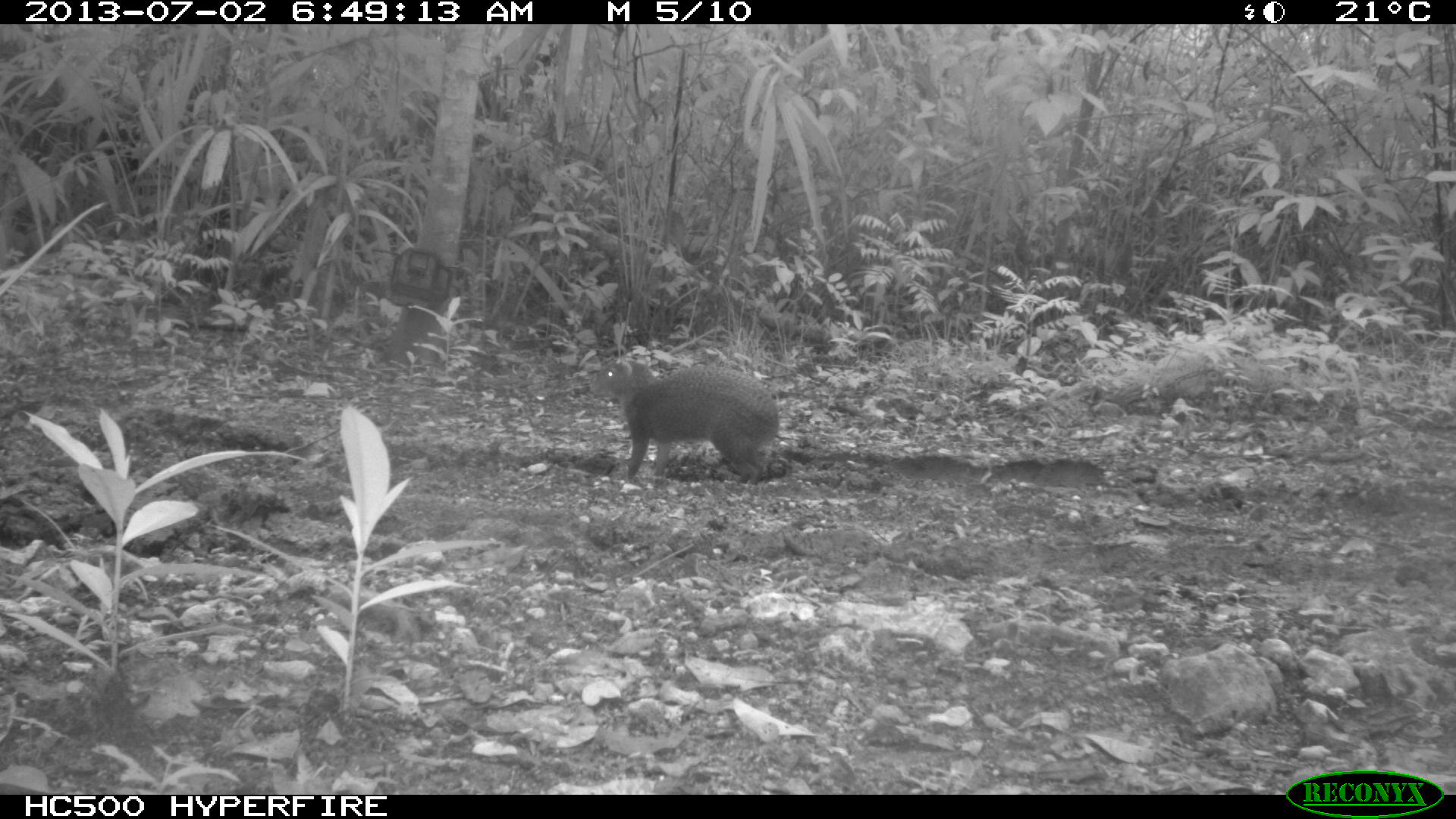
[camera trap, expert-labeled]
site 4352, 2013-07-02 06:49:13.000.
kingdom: Animalia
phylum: Chordata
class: Mammalia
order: Rodentia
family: Dasyproctidae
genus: Dasyprocta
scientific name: Dasyprocta punctata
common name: central american agouti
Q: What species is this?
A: Dasyprocta punctata (central american agouti).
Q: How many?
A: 1.